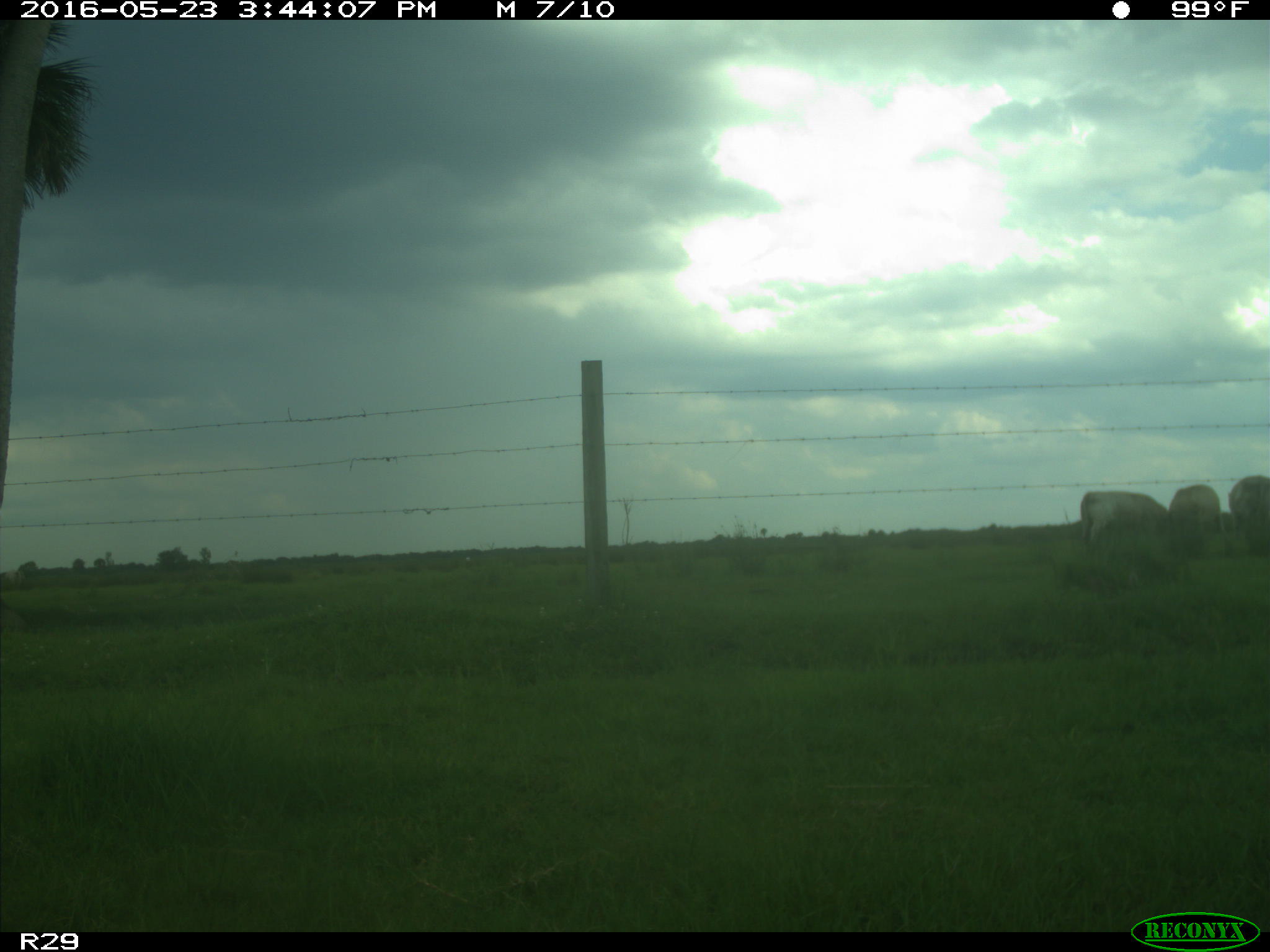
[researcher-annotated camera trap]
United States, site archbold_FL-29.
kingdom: Animalia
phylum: Chordata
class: Mammalia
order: Artiodactyla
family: Bovidae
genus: Bos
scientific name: Bos taurus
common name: domestic cow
Bos taurus (domestic cow).